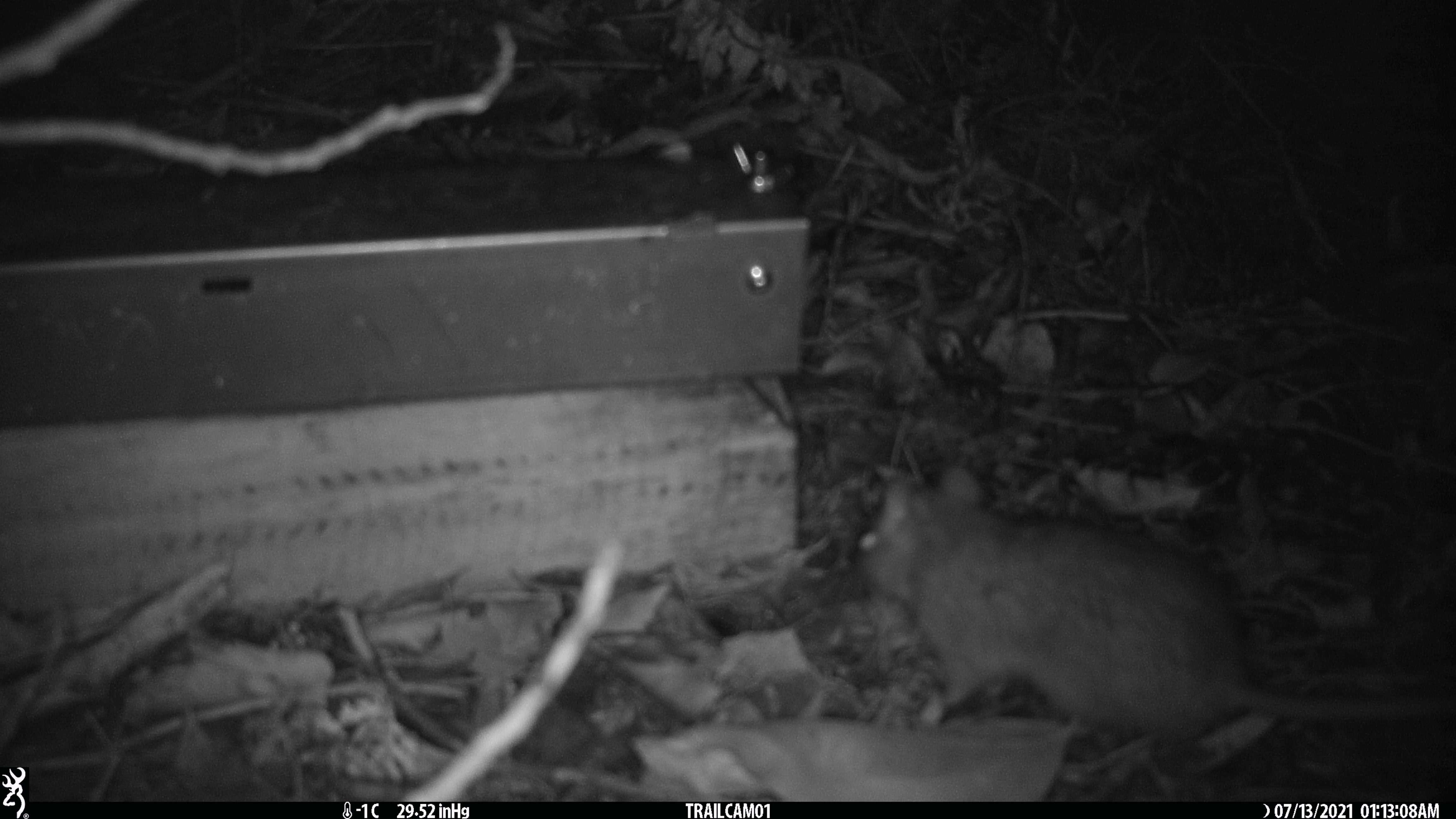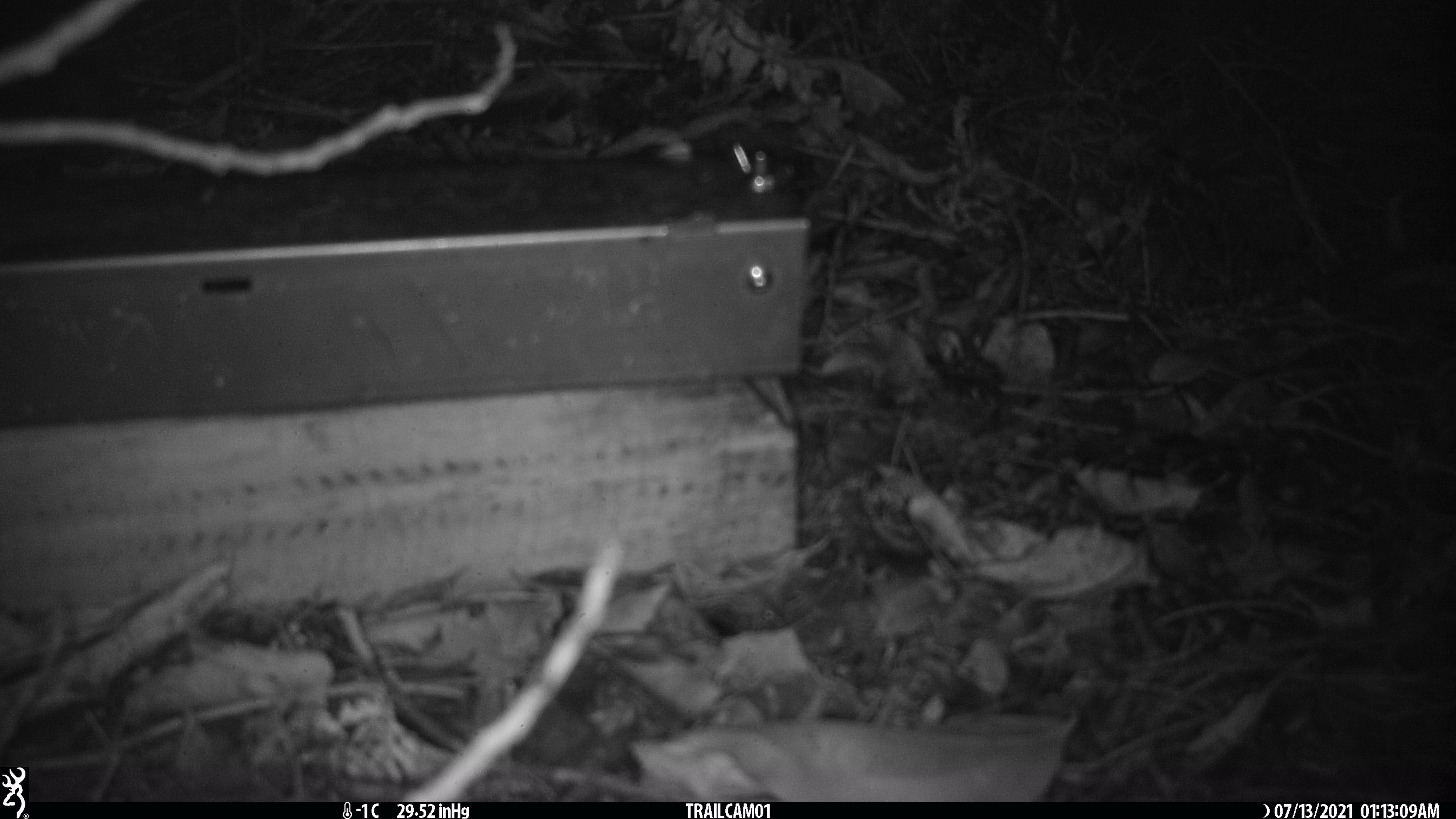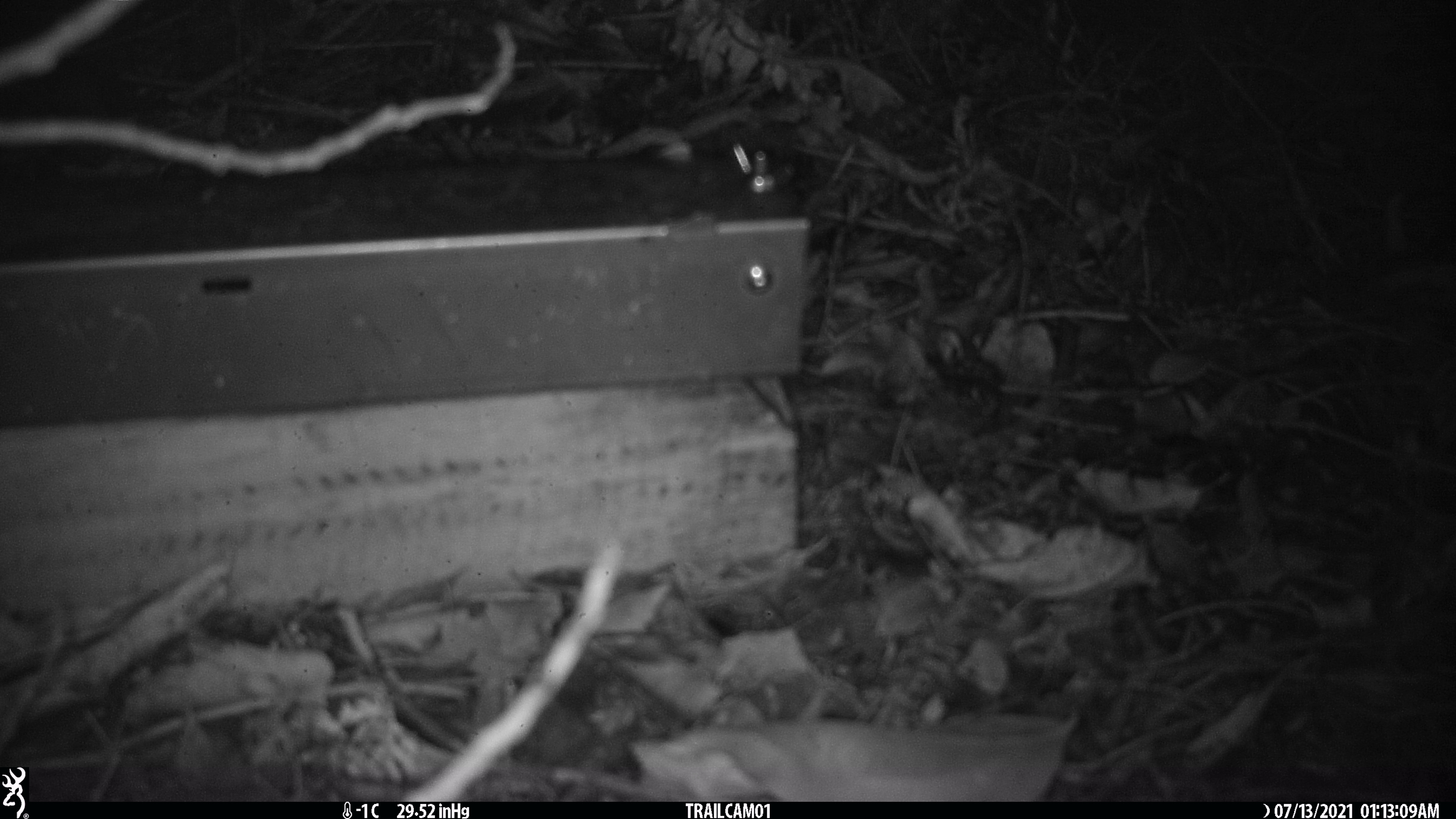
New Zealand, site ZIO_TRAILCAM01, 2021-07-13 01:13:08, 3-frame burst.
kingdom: Animalia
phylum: Chordata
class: Mammalia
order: Rodentia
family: Muridae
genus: Rattus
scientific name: Rattus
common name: rat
Rat (Rattus).